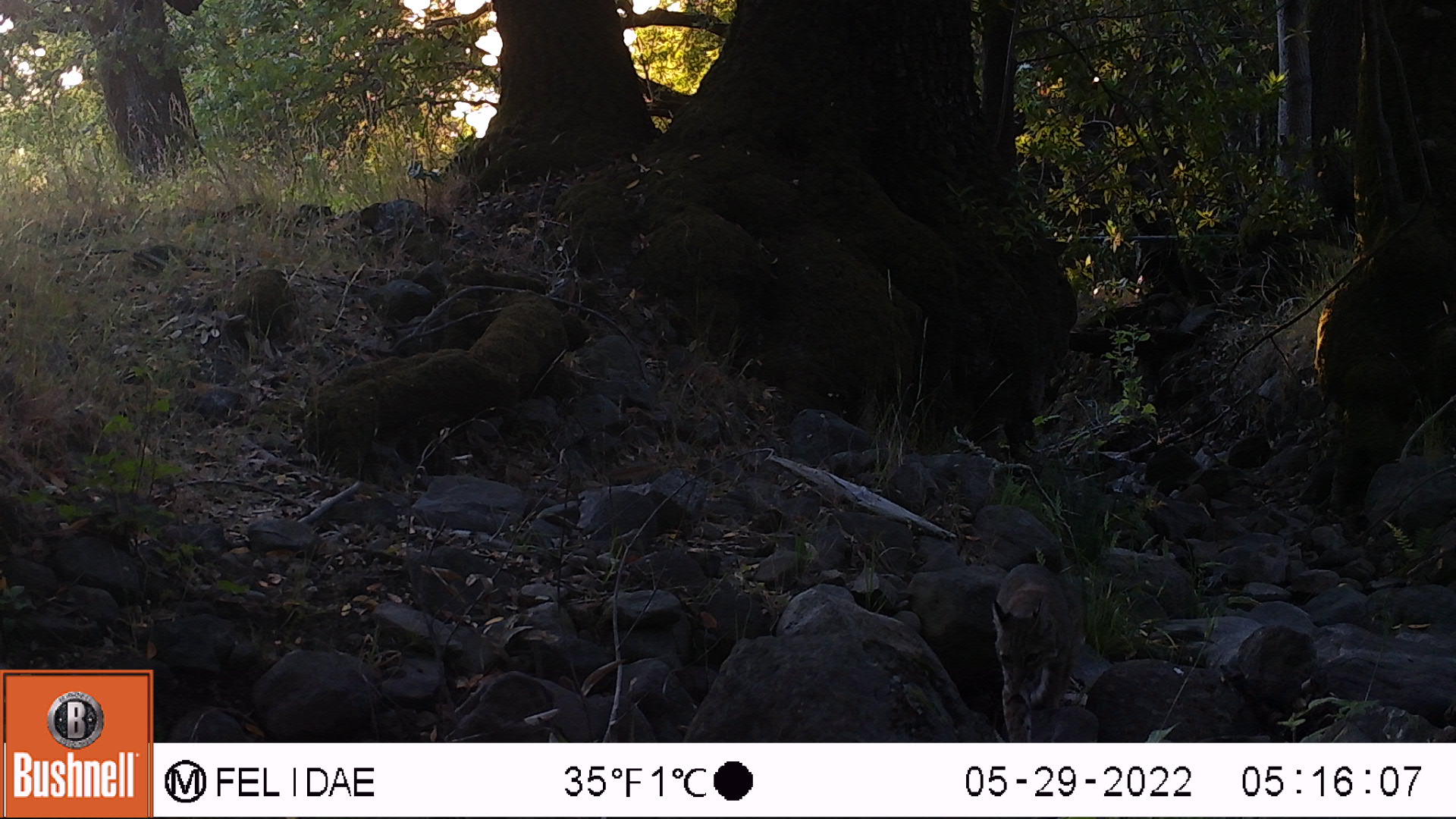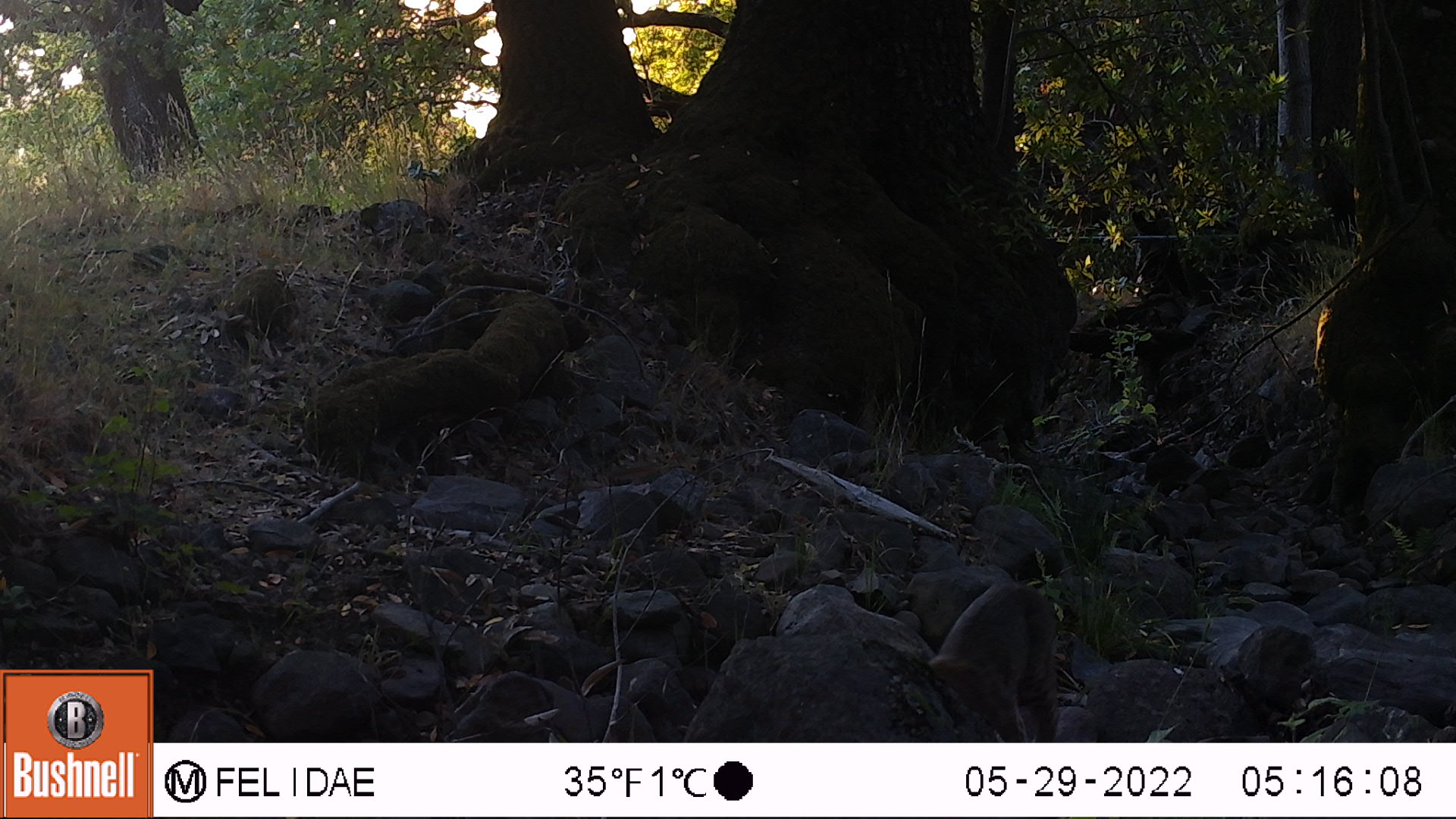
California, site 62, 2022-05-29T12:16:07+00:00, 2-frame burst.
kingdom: Animalia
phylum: Chordata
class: Mammalia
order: Carnivora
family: Felidae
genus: Lynx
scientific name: Lynx rufus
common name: bobcat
Bobcat (Lynx rufus).